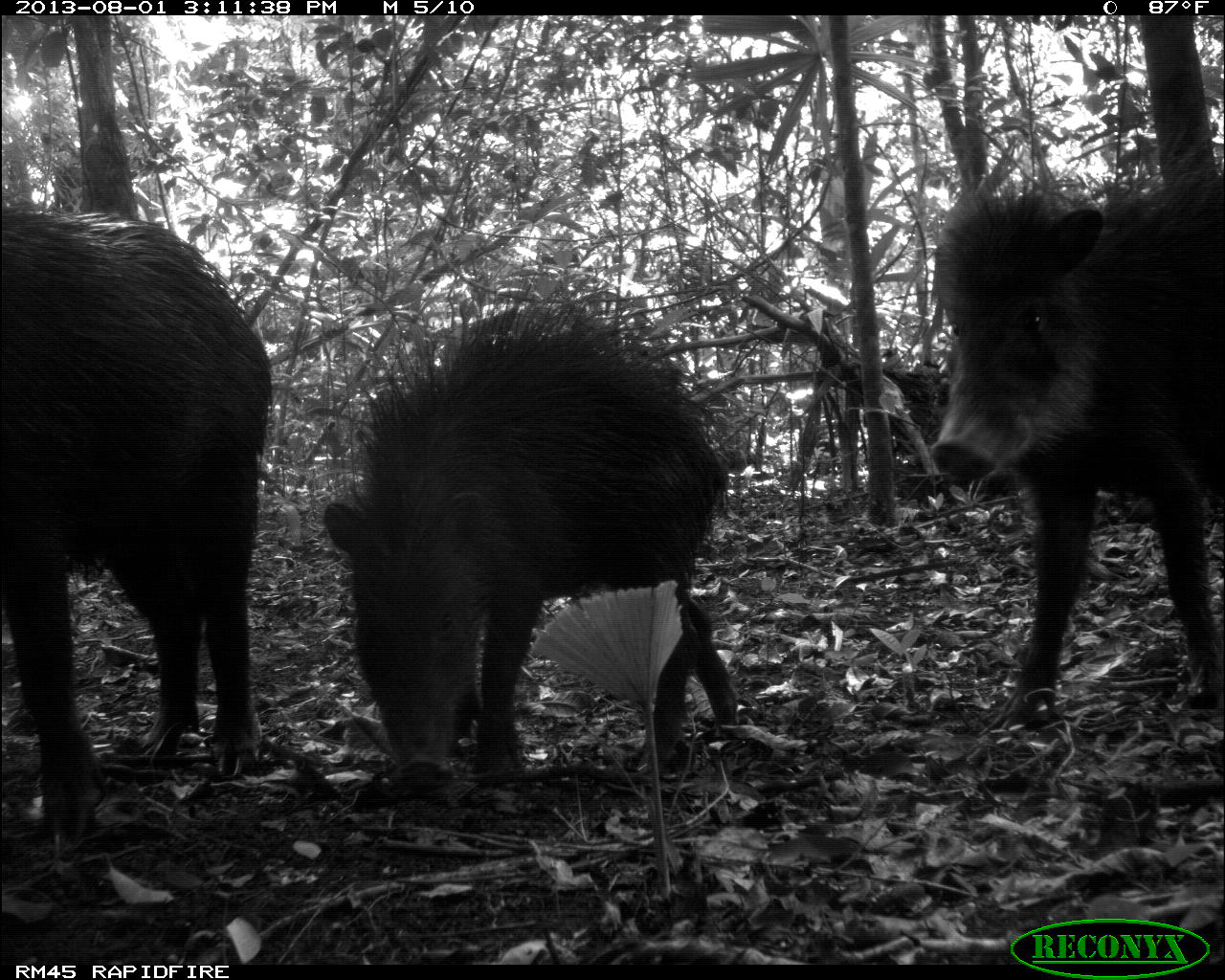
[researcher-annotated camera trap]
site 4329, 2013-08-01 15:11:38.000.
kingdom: Animalia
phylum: Chordata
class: Mammalia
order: Artiodactyla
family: Tayassuidae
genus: Tayassu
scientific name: Tayassu pecari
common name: white-lipped peccary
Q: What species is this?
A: Tayassu pecari (white-lipped peccary).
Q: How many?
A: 14.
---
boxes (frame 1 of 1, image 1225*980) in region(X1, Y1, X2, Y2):
tayassu pecari: region(322, 252, 739, 789); region(928, 122, 1223, 732); region(0, 204, 274, 849)